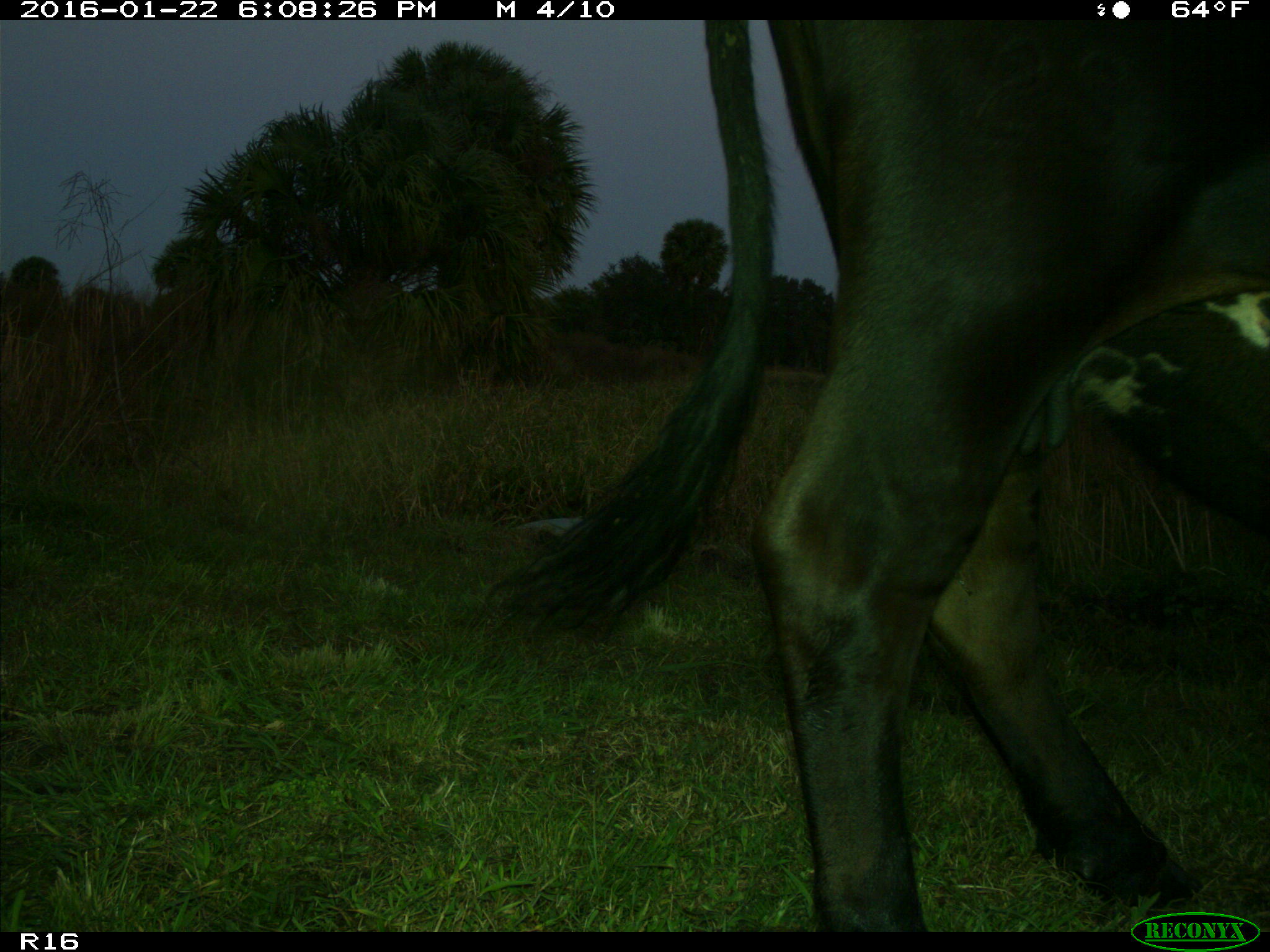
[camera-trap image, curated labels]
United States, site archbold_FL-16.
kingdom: Animalia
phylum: Chordata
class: Mammalia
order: Artiodactyla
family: Bovidae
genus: Bos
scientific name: Bos taurus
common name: domestic cow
Bos taurus (domestic cow).